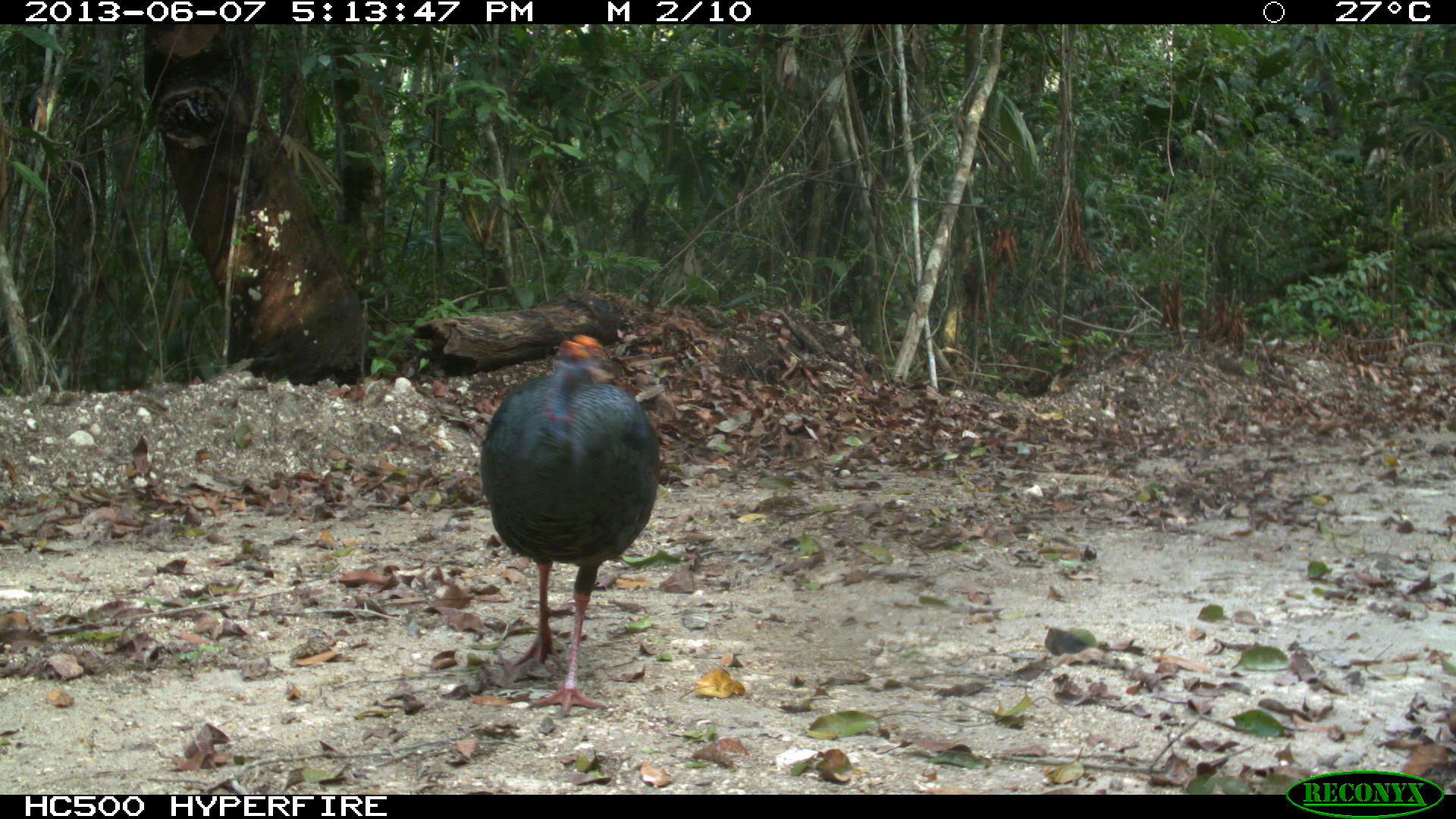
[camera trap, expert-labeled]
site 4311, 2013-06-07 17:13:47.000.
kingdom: Animalia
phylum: Chordata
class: Aves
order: Galliformes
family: Phasianidae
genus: Meleagris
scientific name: Meleagris ocellata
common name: ocellated turkey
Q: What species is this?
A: Meleagris ocellata (ocellated turkey).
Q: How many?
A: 1.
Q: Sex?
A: Male.